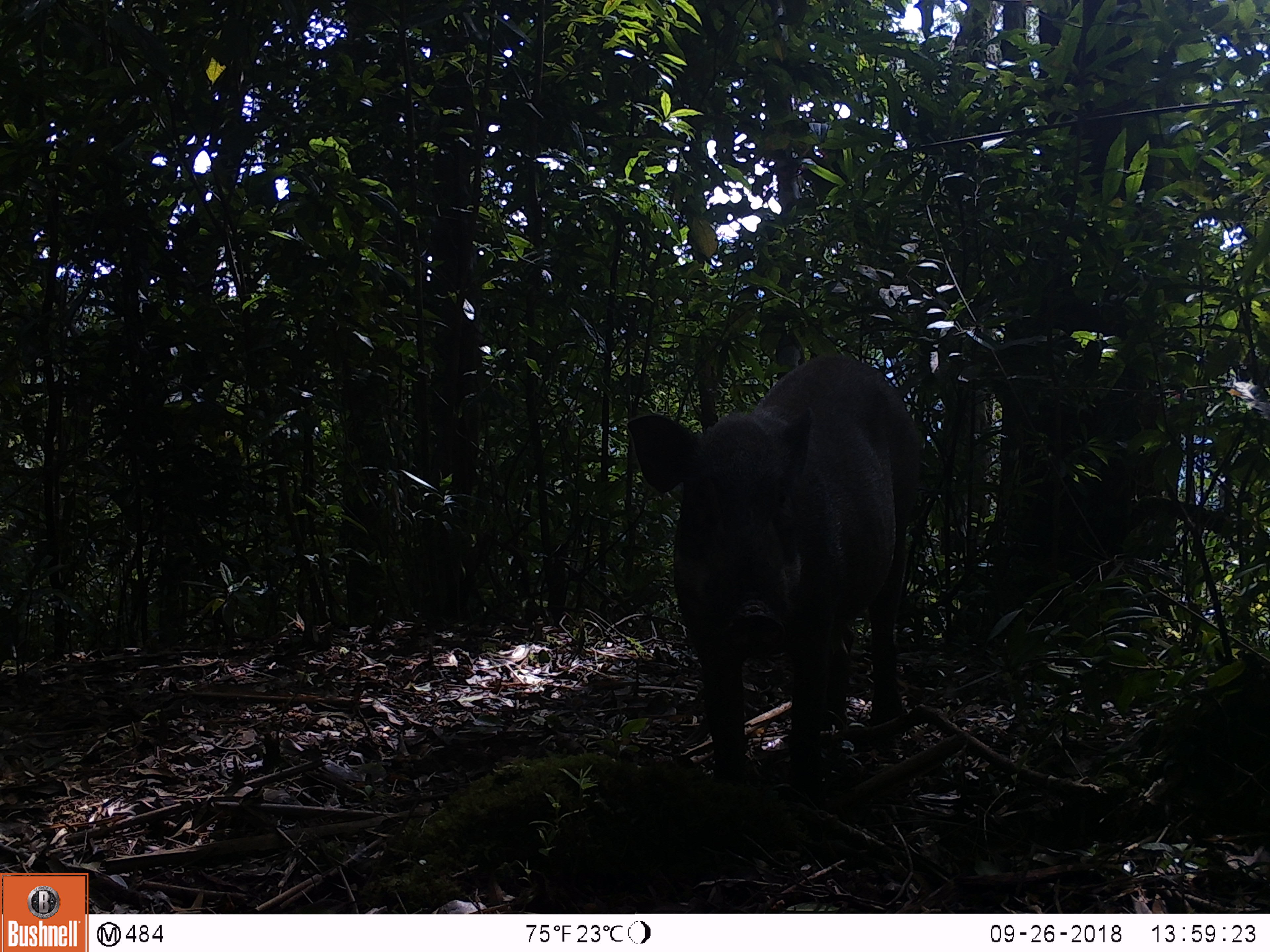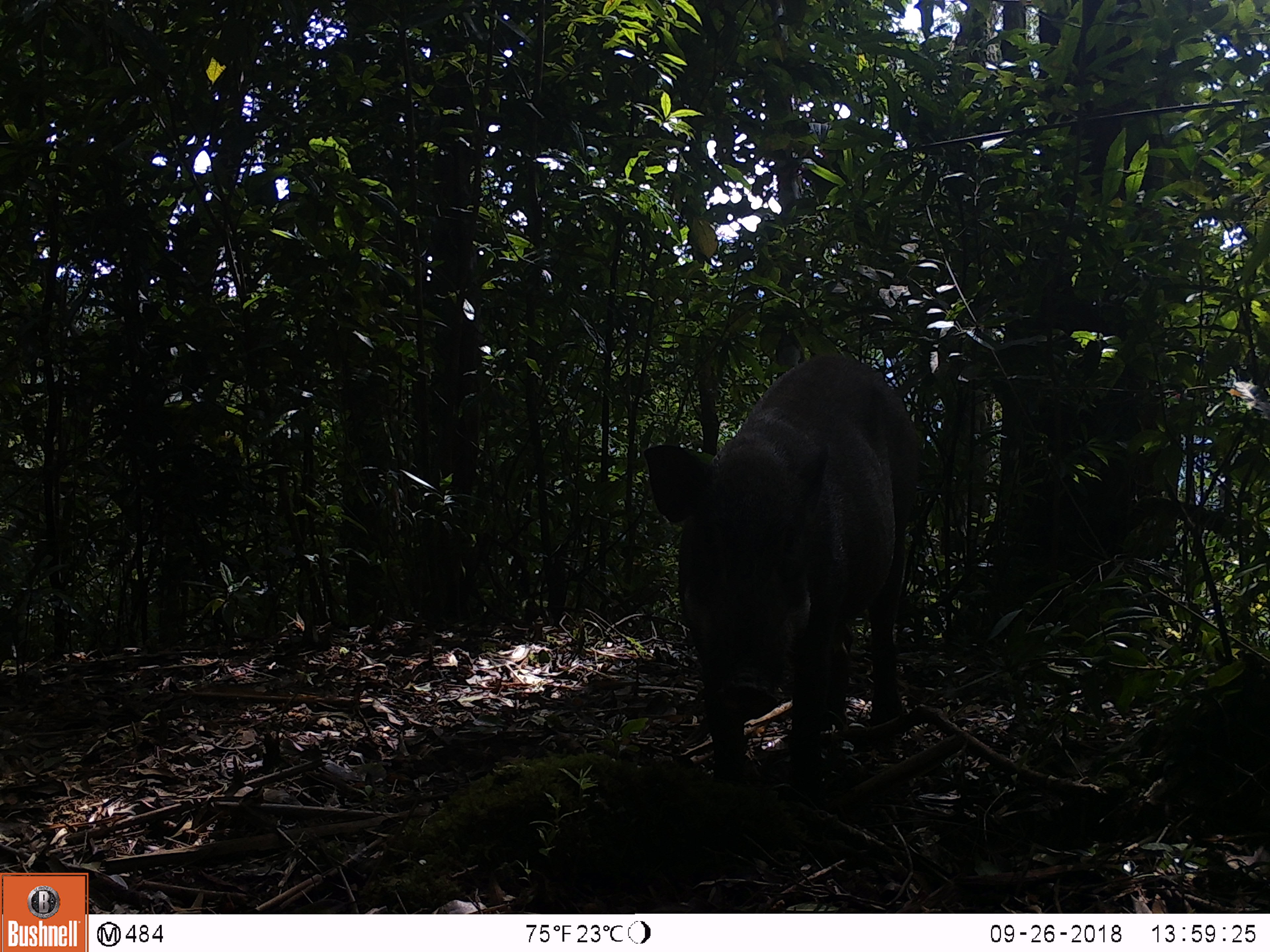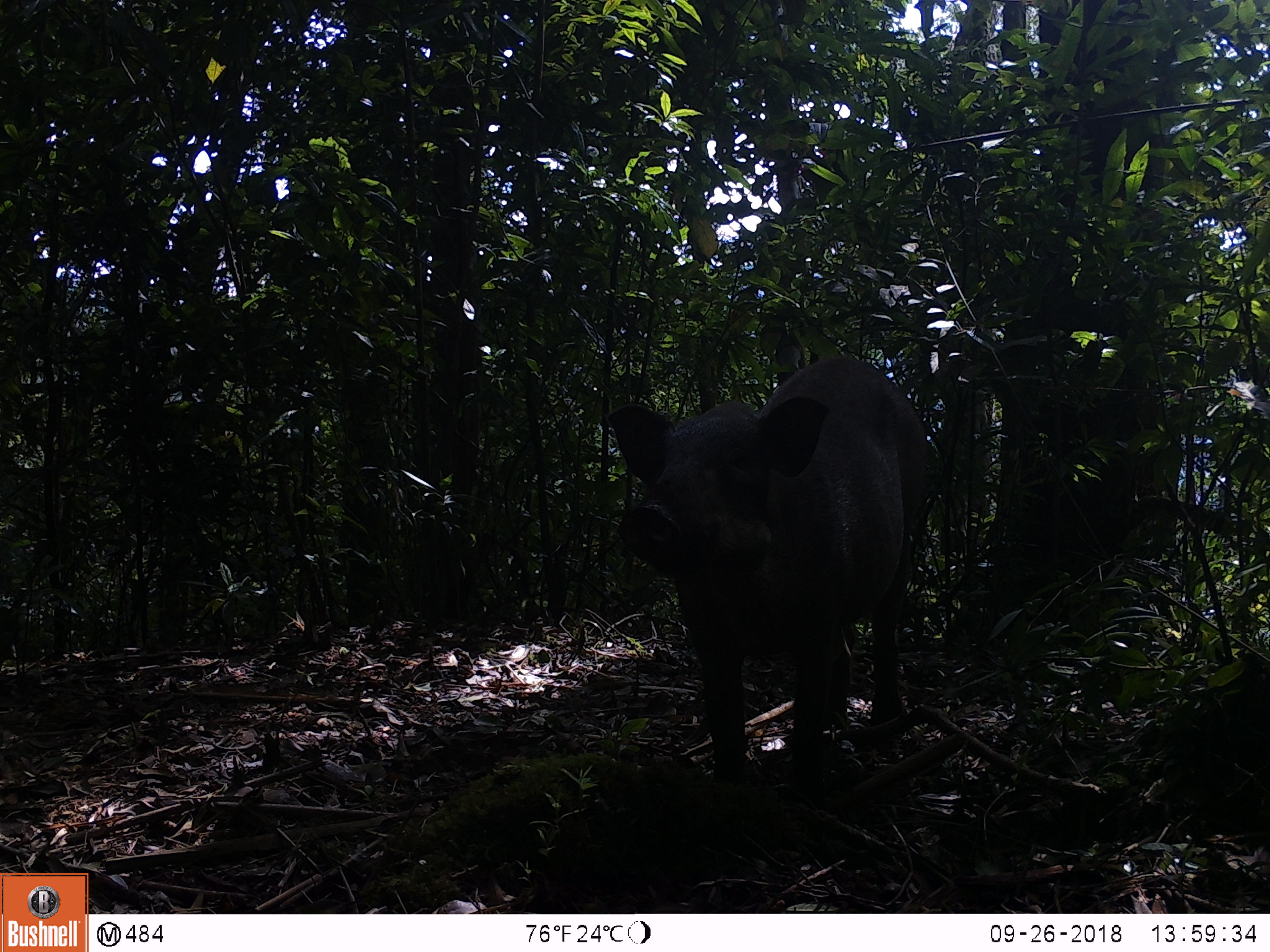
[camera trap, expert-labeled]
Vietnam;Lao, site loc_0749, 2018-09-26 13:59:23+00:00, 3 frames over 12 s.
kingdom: Animalia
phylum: Chordata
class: Mammalia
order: Artiodactyla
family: Suidae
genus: Sus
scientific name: Sus scrofa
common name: eurasian wild pig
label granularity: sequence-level